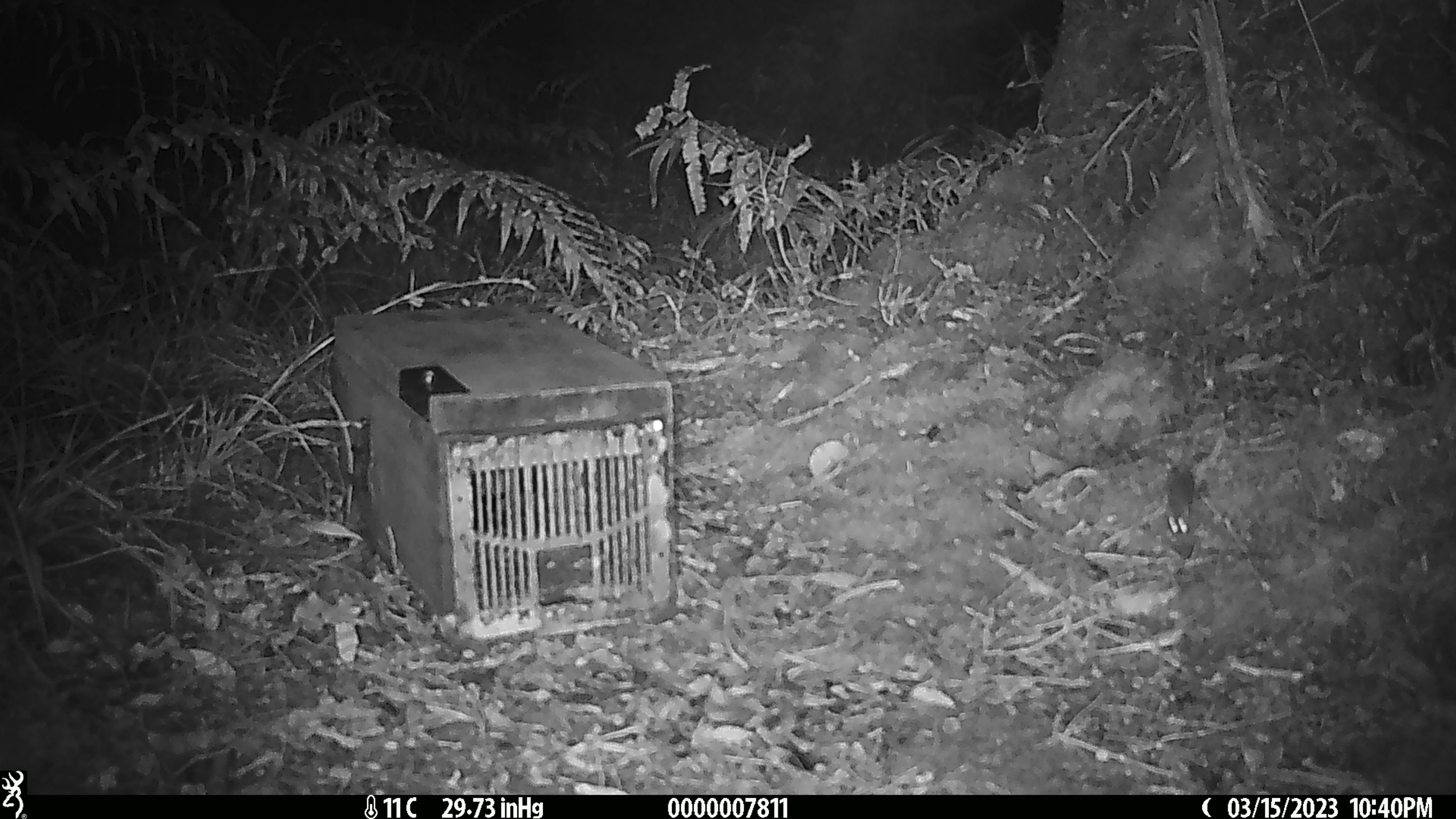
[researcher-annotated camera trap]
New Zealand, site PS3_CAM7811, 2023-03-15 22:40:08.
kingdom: Animalia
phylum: Chordata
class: Mammalia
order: Rodentia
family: Muridae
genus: Mus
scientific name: Mus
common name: mouse